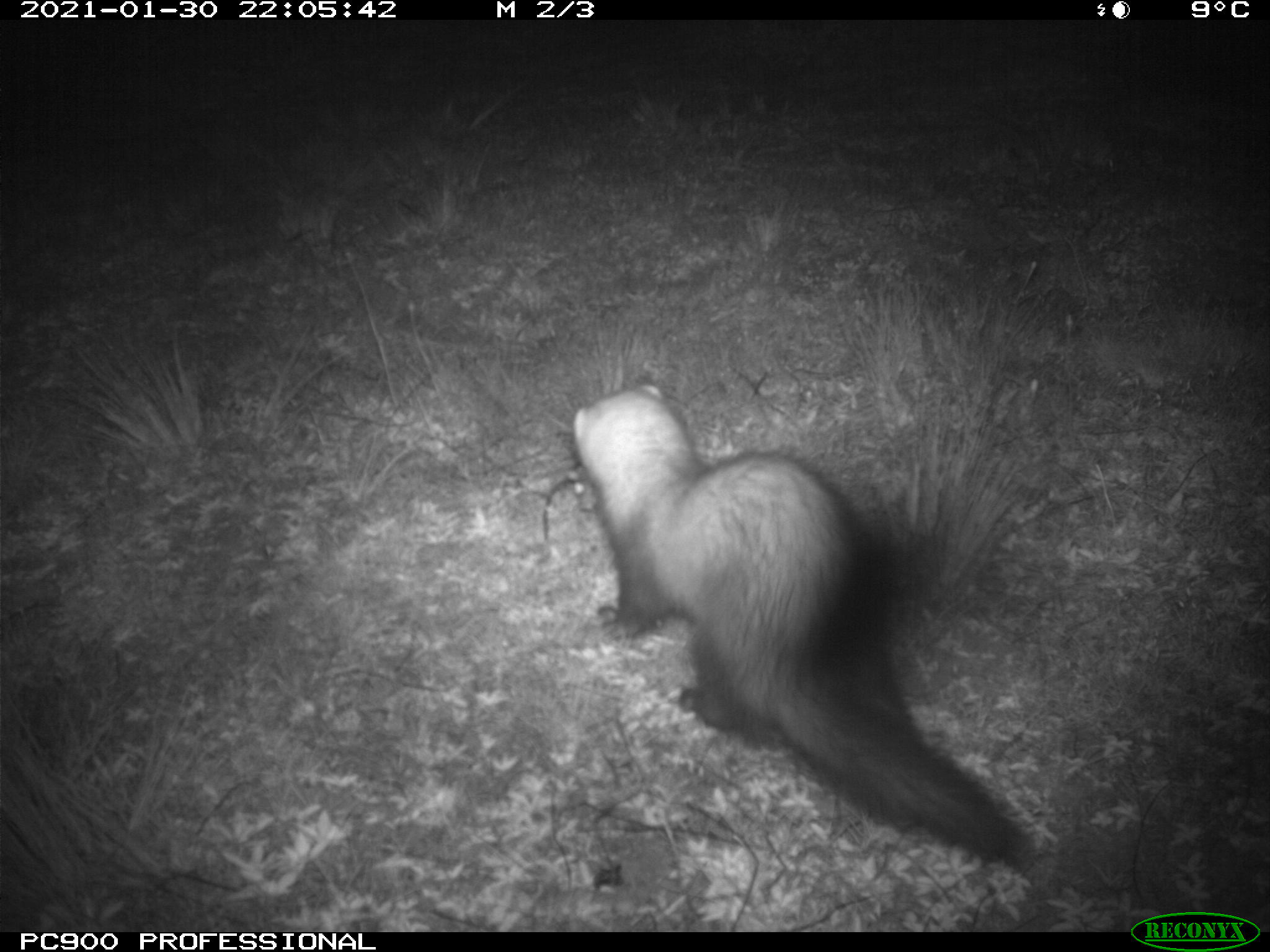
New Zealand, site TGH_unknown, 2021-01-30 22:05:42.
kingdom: Animalia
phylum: Chordata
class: Mammalia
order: Carnivora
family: Mustelidae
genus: Mustela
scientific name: Mustela furo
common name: ferret